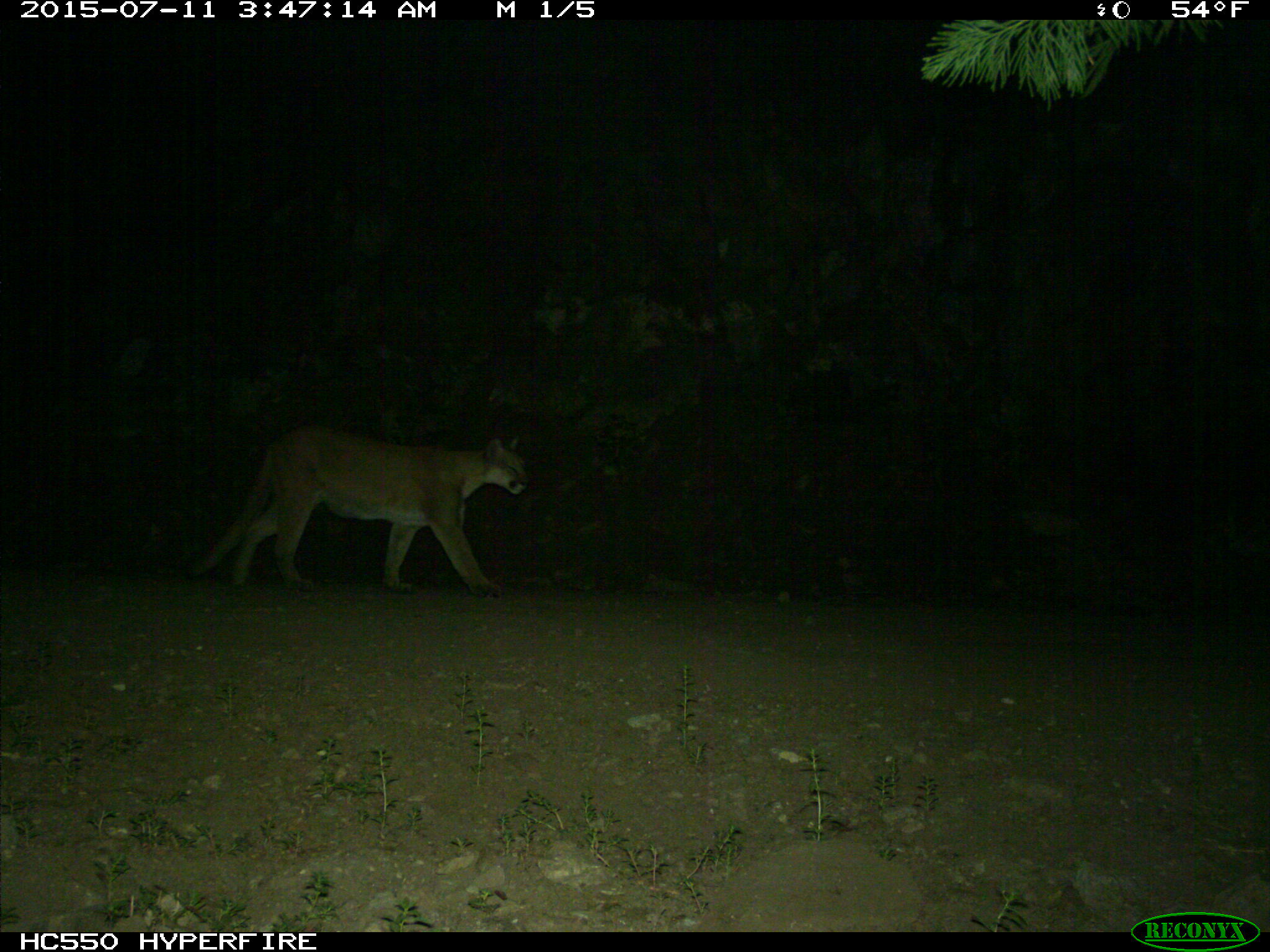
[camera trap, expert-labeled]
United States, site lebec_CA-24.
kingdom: Animalia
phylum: Chordata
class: Mammalia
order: Carnivora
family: Felidae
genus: Puma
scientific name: Puma concolor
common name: mountain lion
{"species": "Puma concolor (mountain lion)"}